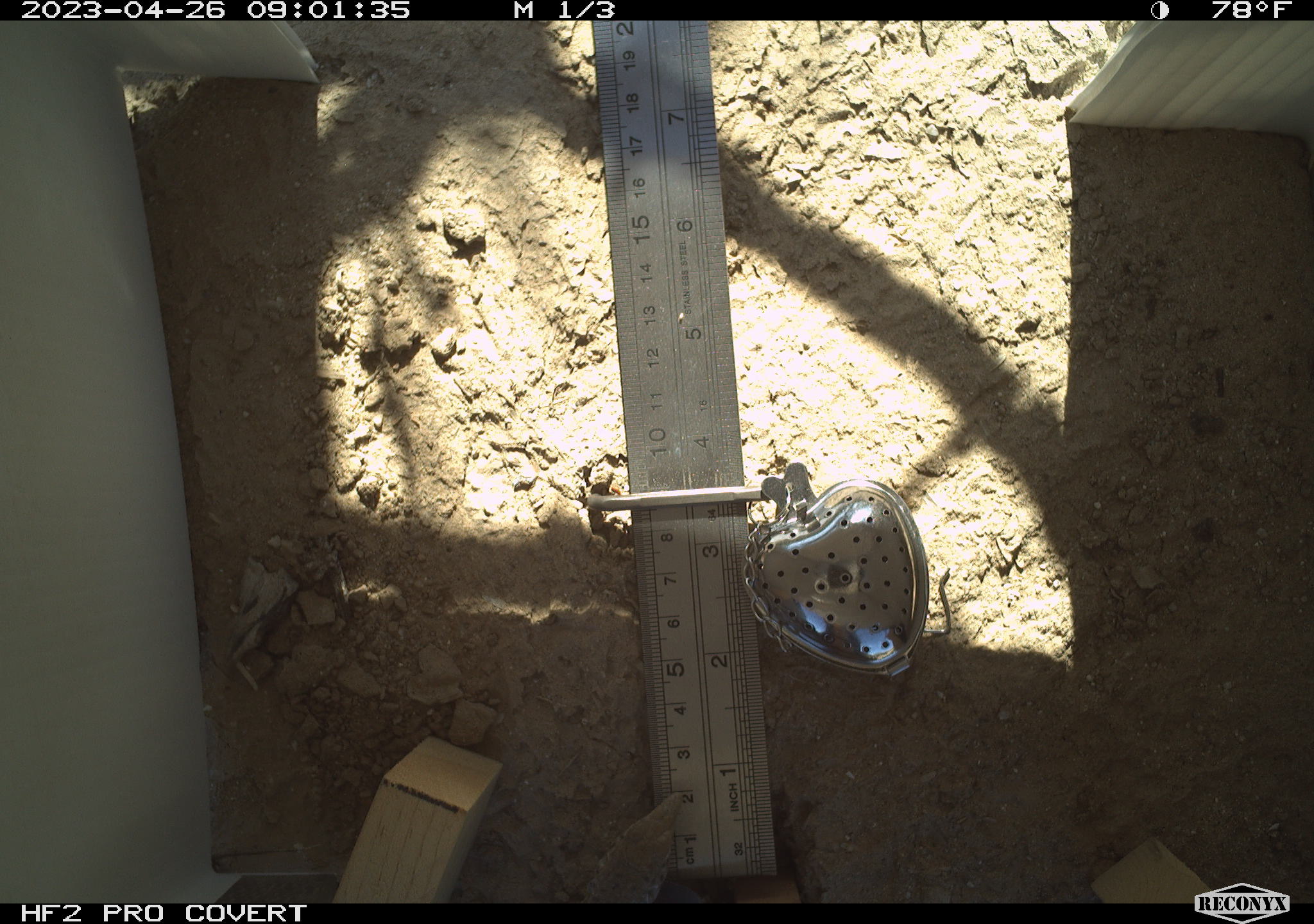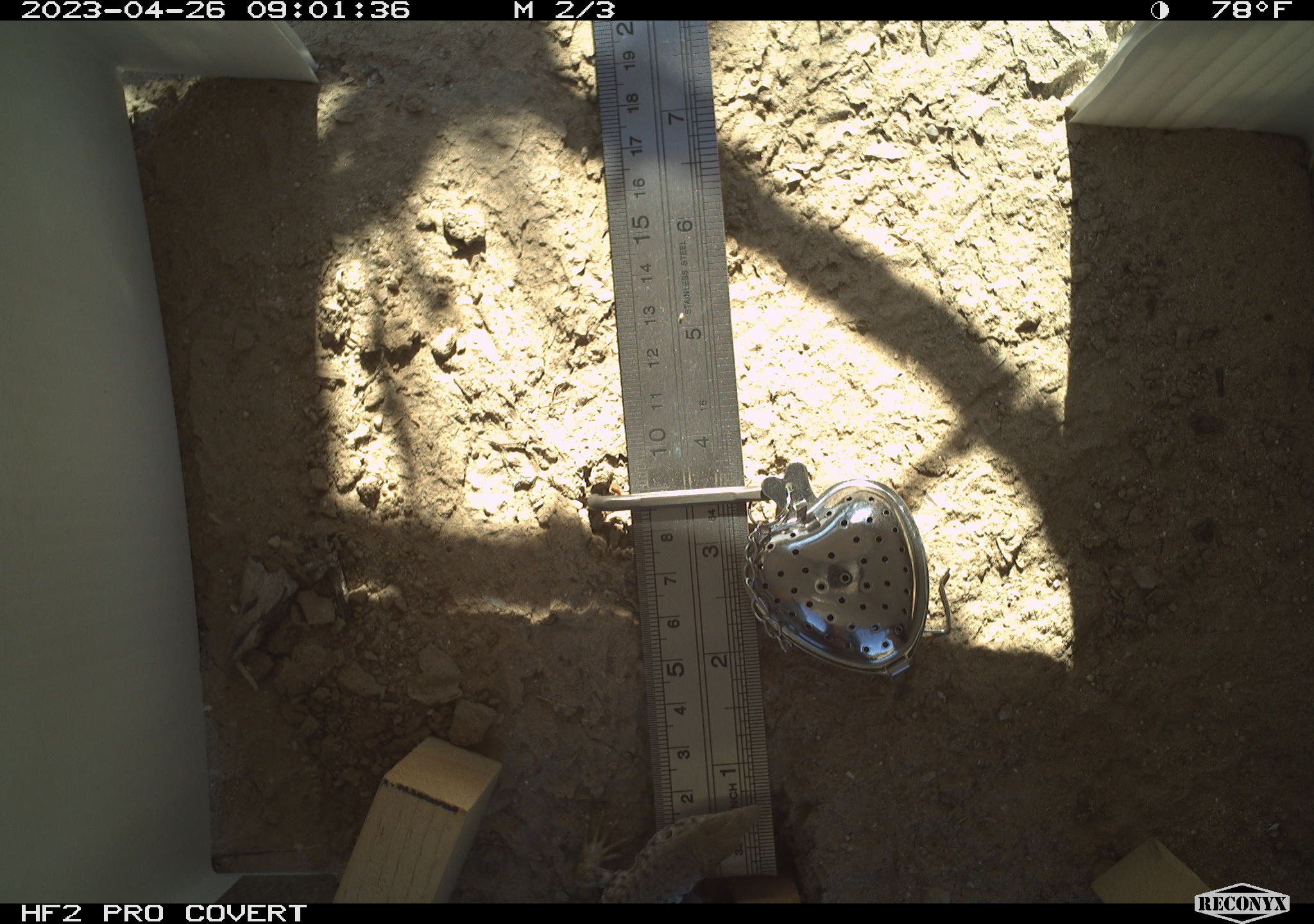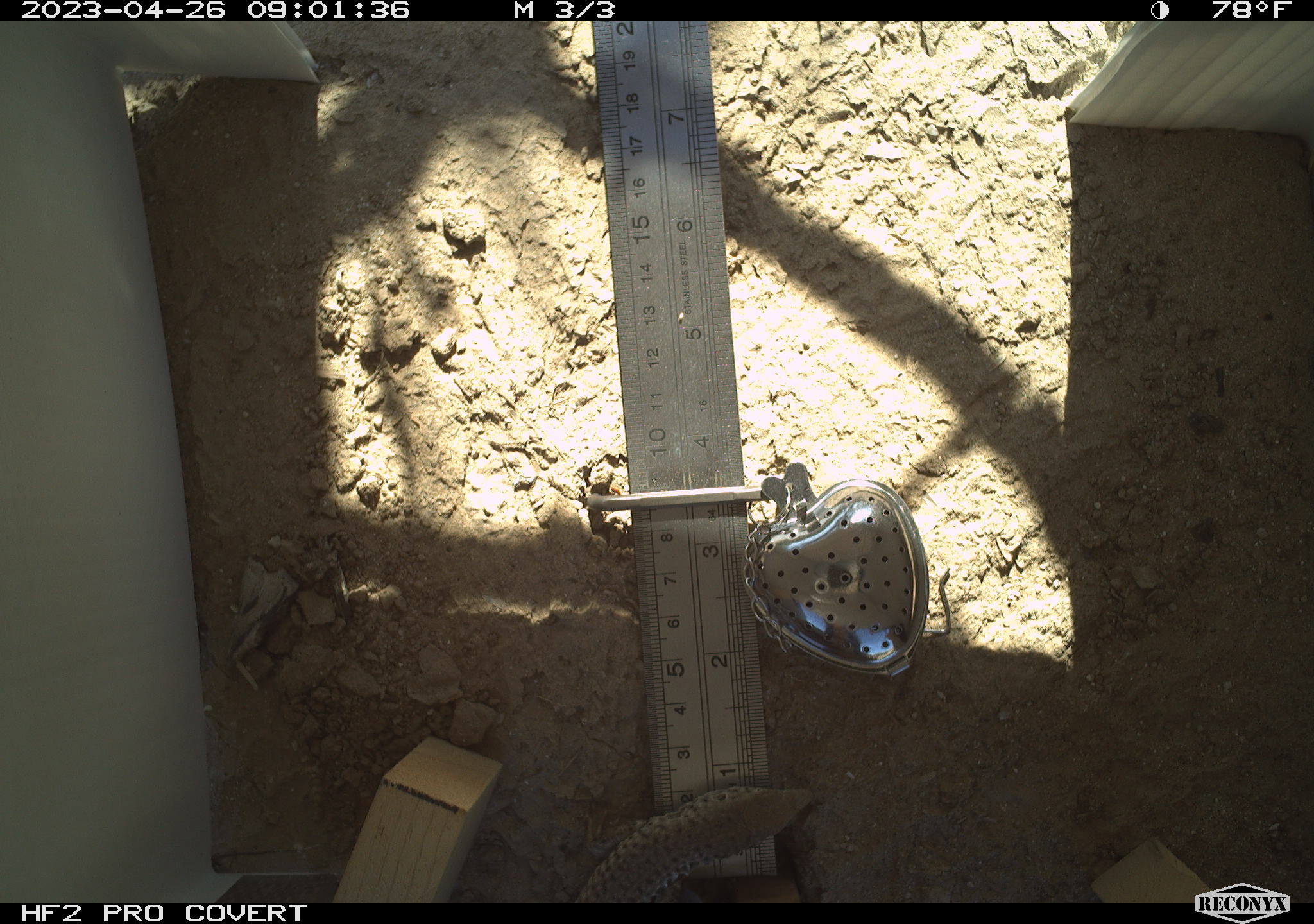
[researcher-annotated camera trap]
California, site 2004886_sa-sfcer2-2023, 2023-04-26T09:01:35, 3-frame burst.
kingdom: Animalia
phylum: Chordata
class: Reptilia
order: Squamata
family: Teiidae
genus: Aspidoscelis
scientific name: Aspidoscelis tigris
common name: western whiptail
Western whiptail (Aspidoscelis tigris).